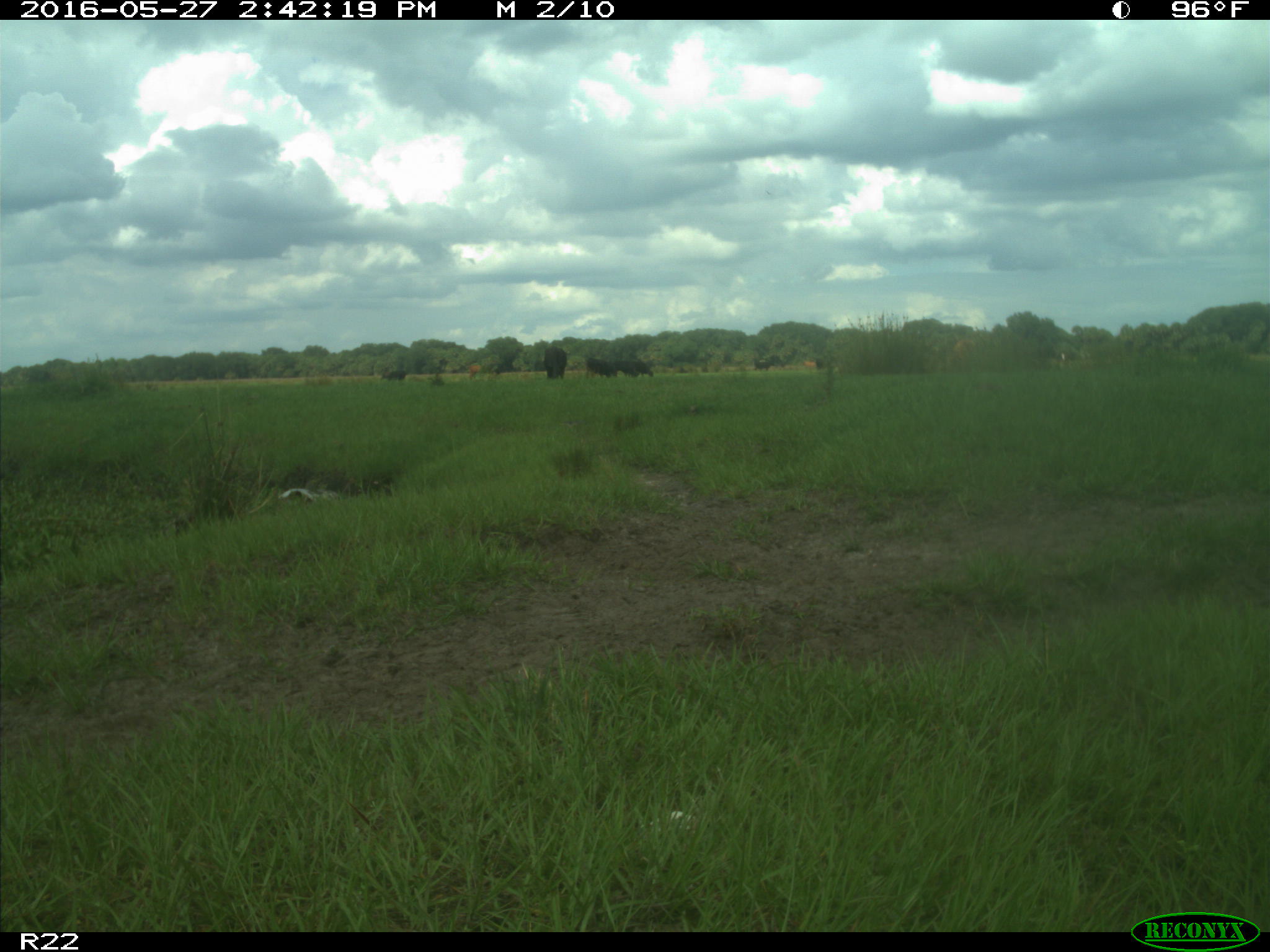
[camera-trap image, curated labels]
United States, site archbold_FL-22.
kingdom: Animalia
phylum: Chordata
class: Mammalia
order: Artiodactyla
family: Bovidae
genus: Bos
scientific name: Bos taurus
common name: domestic cow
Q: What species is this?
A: Bos taurus (domestic cow).